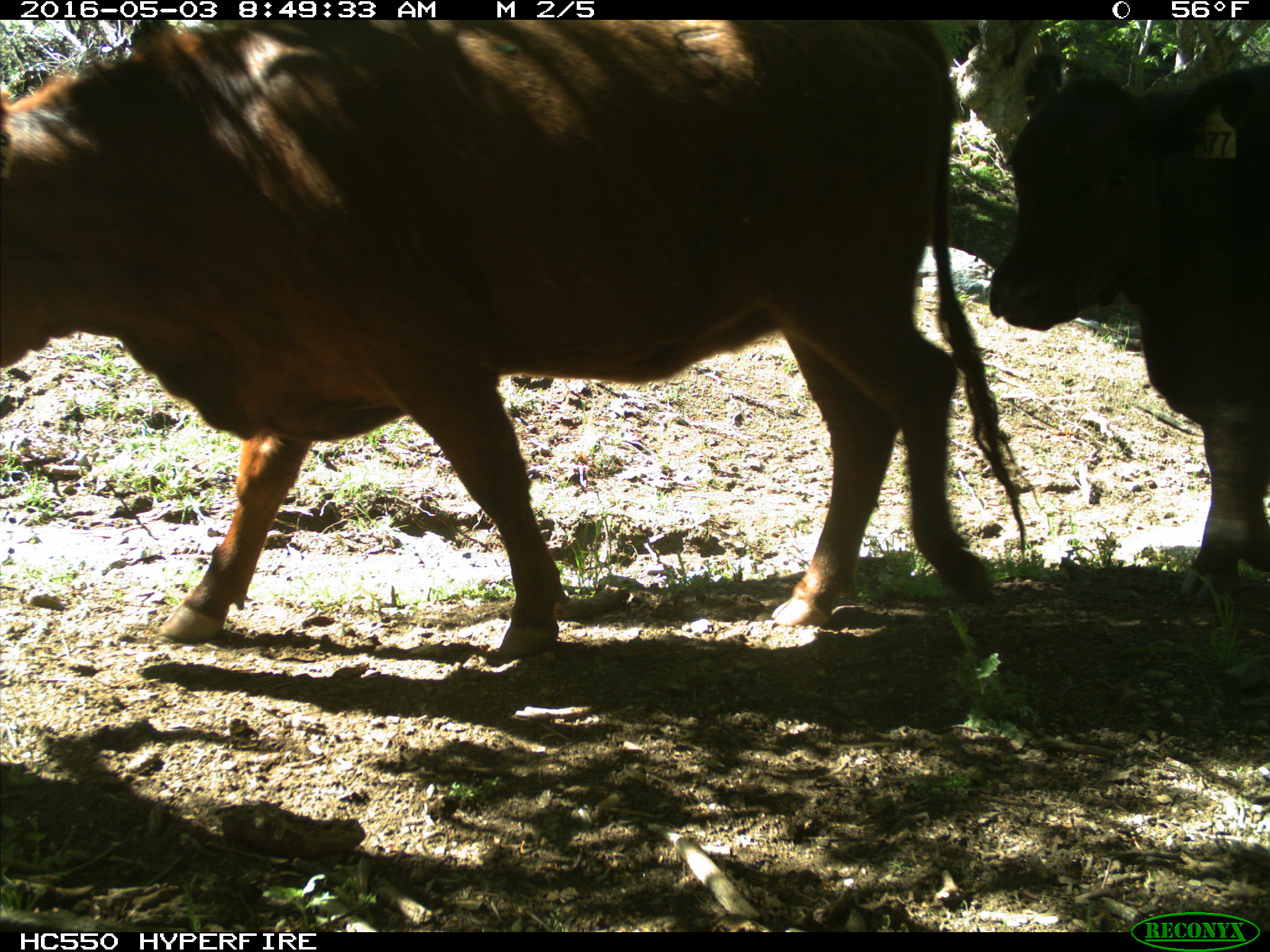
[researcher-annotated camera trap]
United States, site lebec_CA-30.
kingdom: Animalia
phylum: Chordata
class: Mammalia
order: Artiodactyla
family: Bovidae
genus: Bos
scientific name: Bos taurus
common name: domestic cow